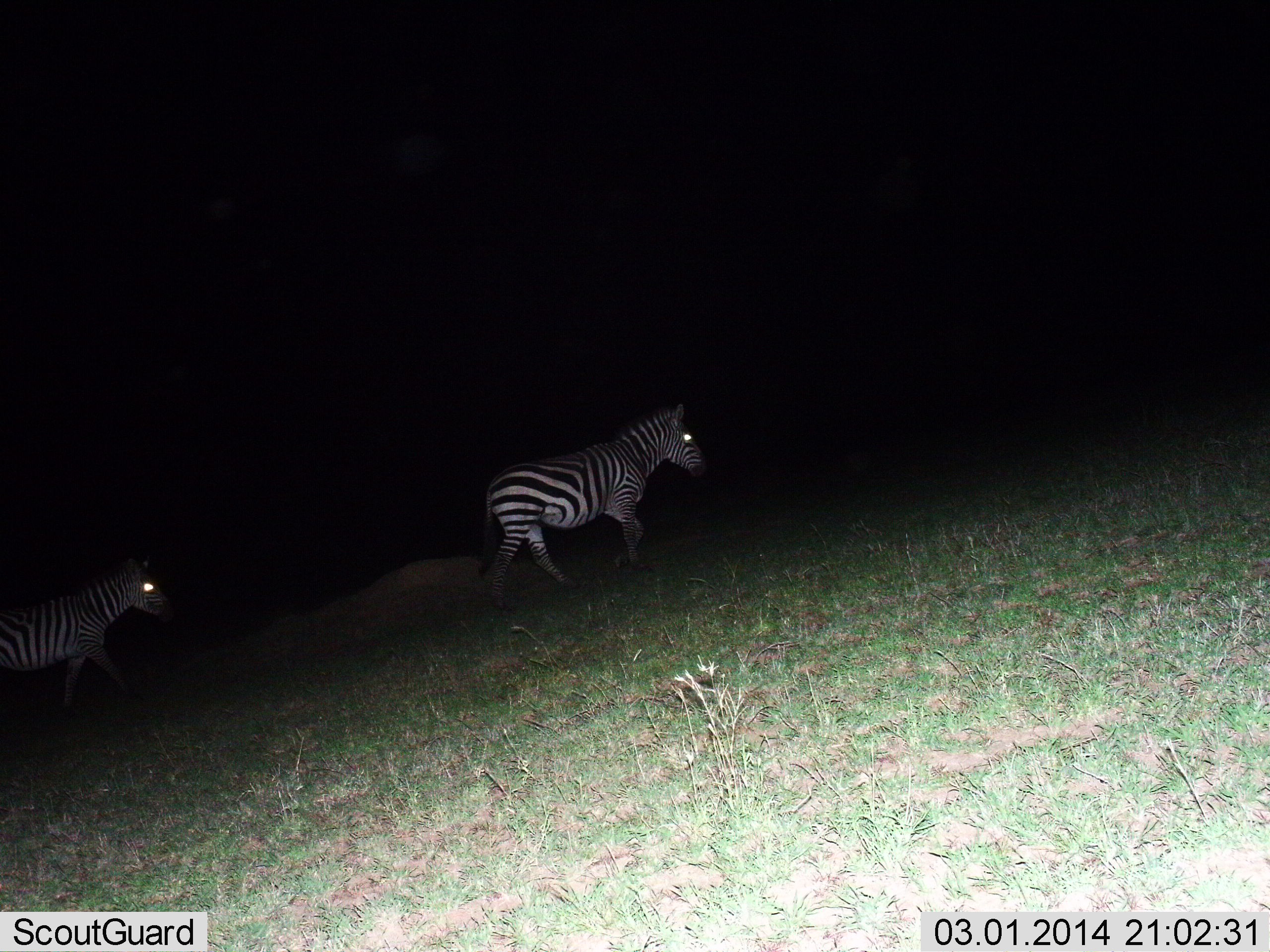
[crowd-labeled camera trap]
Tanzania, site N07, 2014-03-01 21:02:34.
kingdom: Animalia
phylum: Chordata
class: Mammalia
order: Perissodactyla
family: Equidae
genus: Equus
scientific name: Equus quagga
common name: plains zebra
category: zebra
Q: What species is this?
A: Zebra (plains zebra) (Equus quagga).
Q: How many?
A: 2.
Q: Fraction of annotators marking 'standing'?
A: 0%.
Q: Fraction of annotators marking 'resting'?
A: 0%.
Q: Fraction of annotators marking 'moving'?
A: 100%.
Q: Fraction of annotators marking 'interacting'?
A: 0%.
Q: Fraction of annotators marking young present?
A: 0%.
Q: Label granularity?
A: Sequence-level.